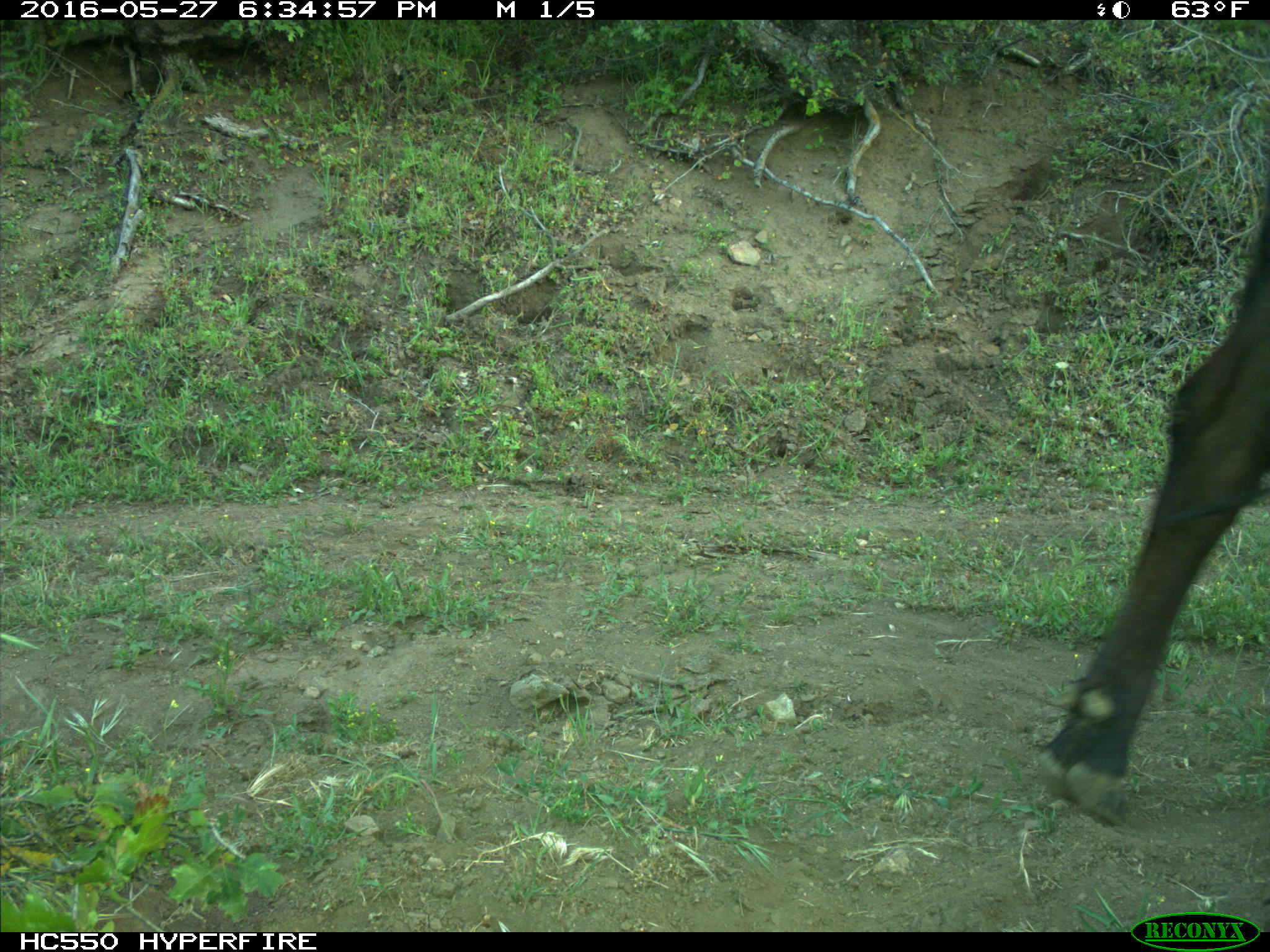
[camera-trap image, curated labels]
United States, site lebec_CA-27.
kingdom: Animalia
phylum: Chordata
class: Mammalia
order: Artiodactyla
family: Bovidae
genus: Bos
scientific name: Bos taurus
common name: domestic cow